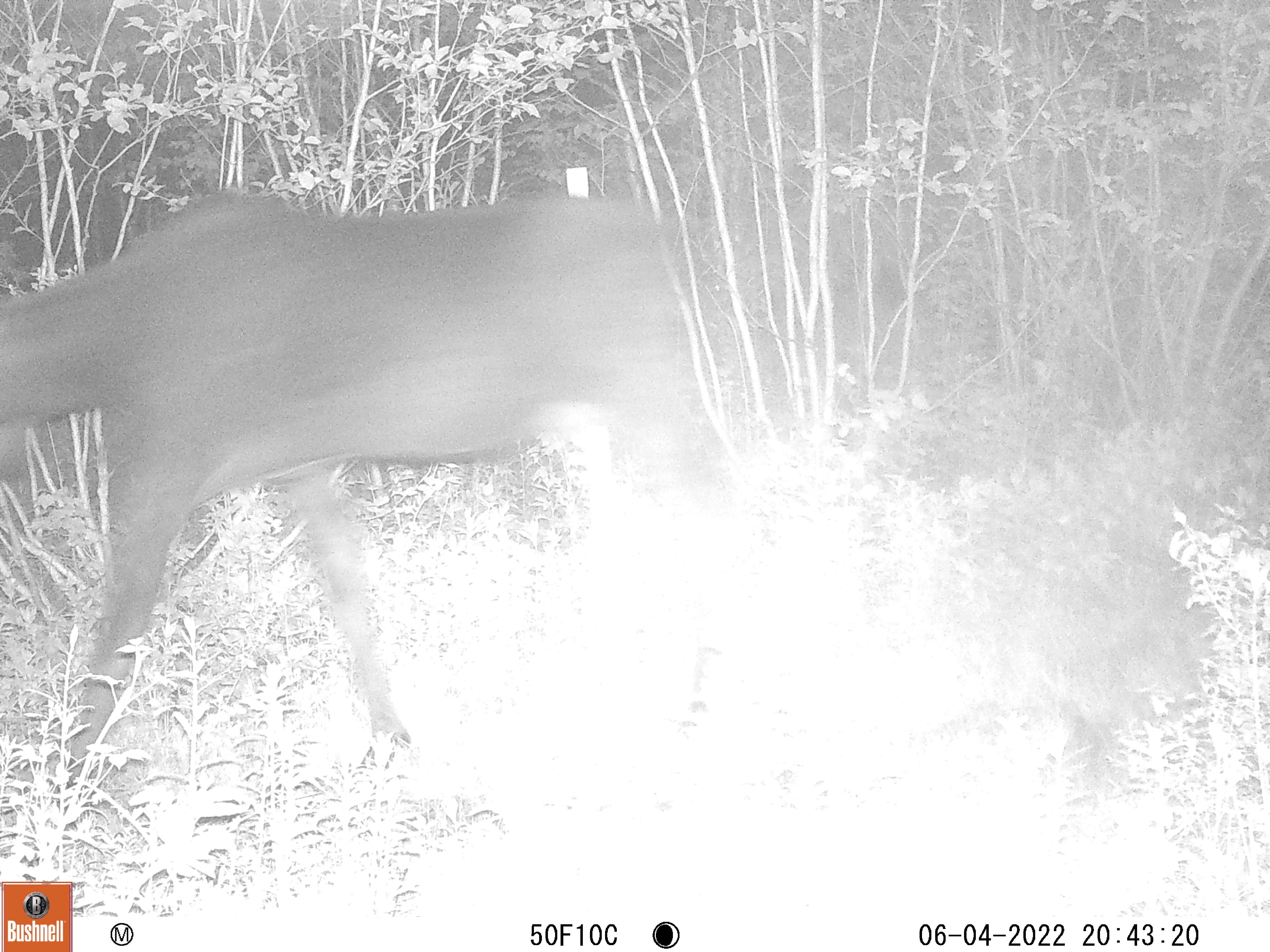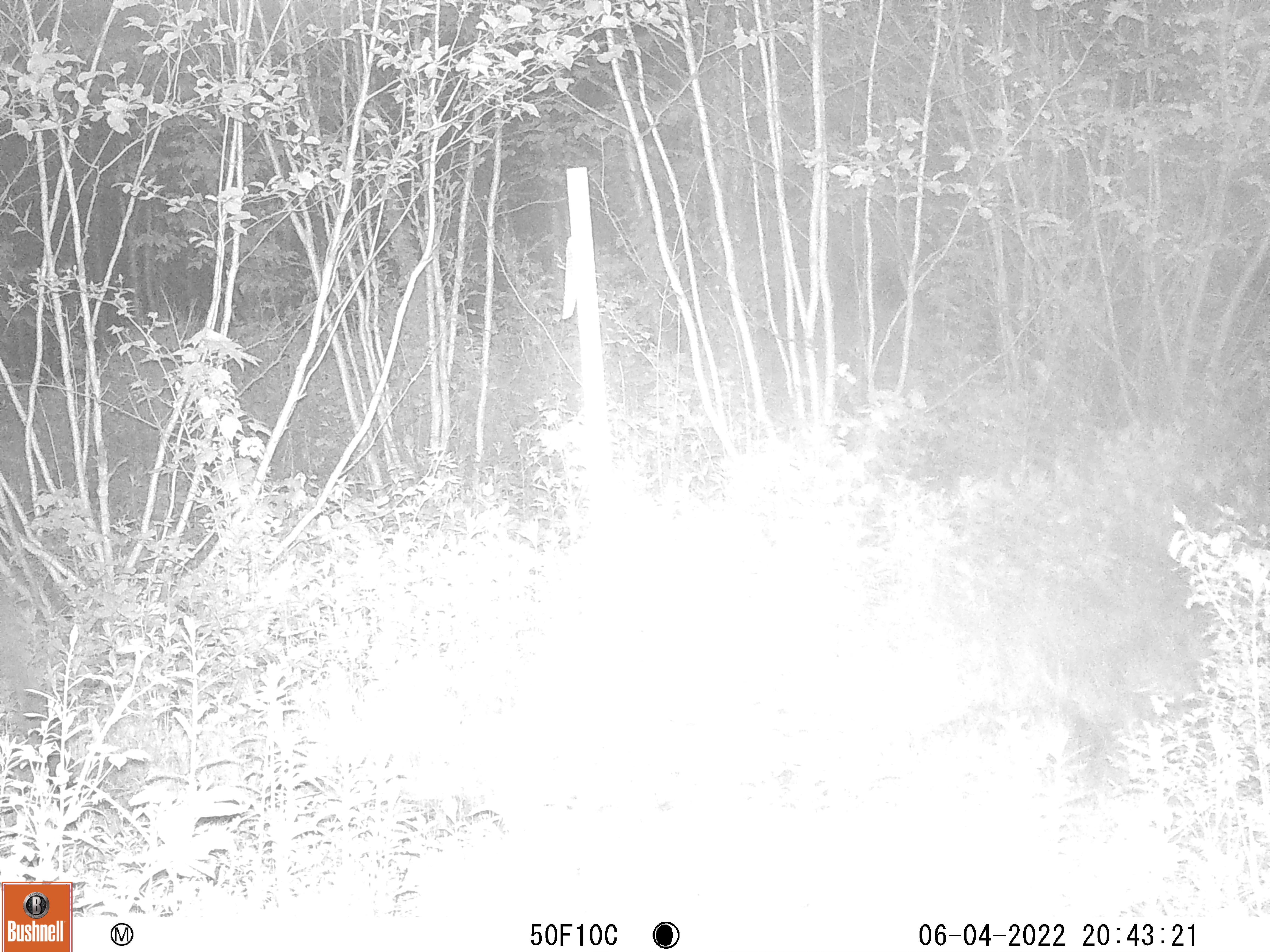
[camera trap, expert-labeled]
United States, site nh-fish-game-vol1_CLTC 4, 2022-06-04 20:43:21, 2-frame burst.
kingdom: Animalia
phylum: Chordata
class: Mammalia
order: Artiodactyla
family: Cervidae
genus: Alces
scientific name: Alces alces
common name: moose